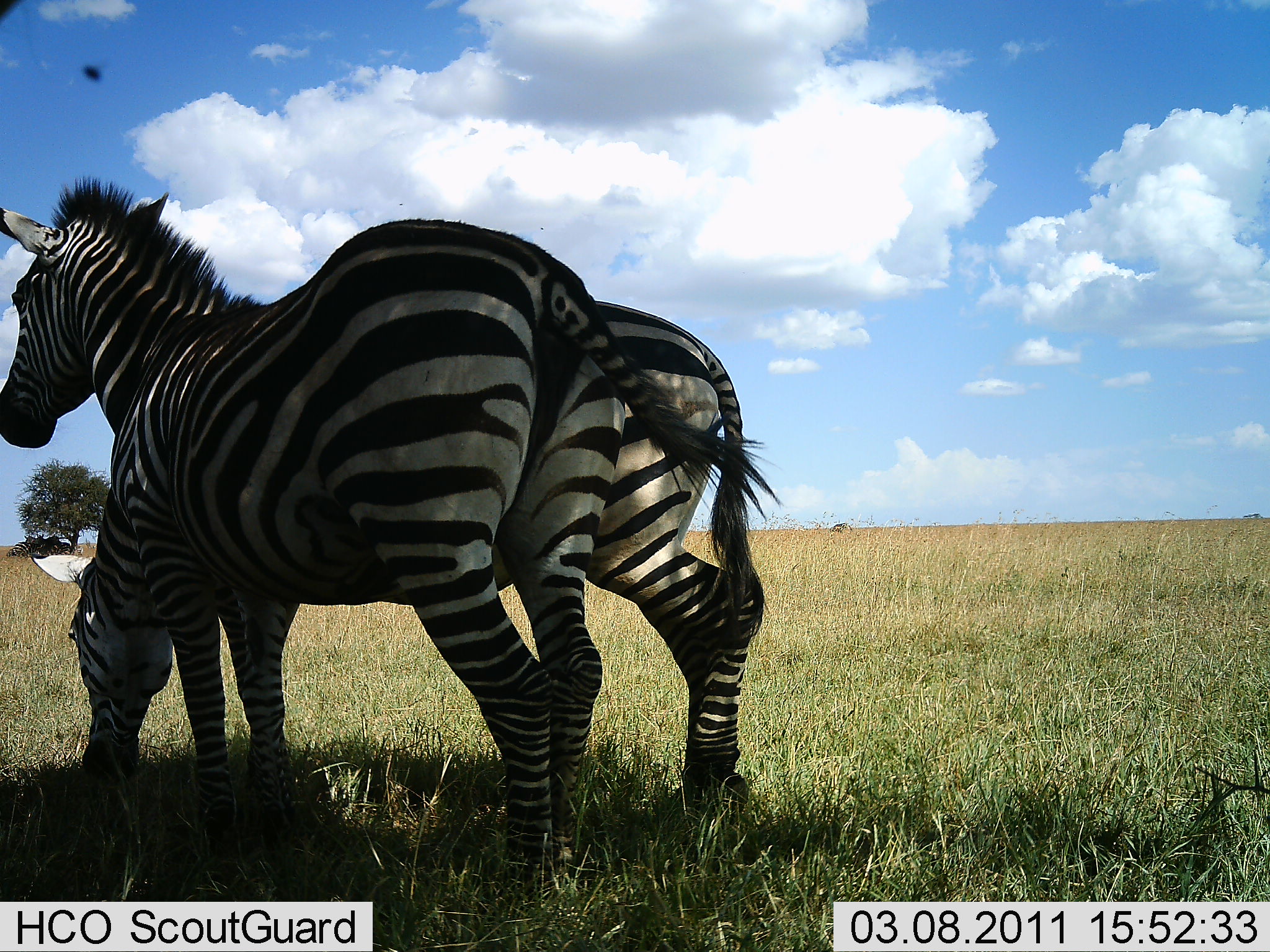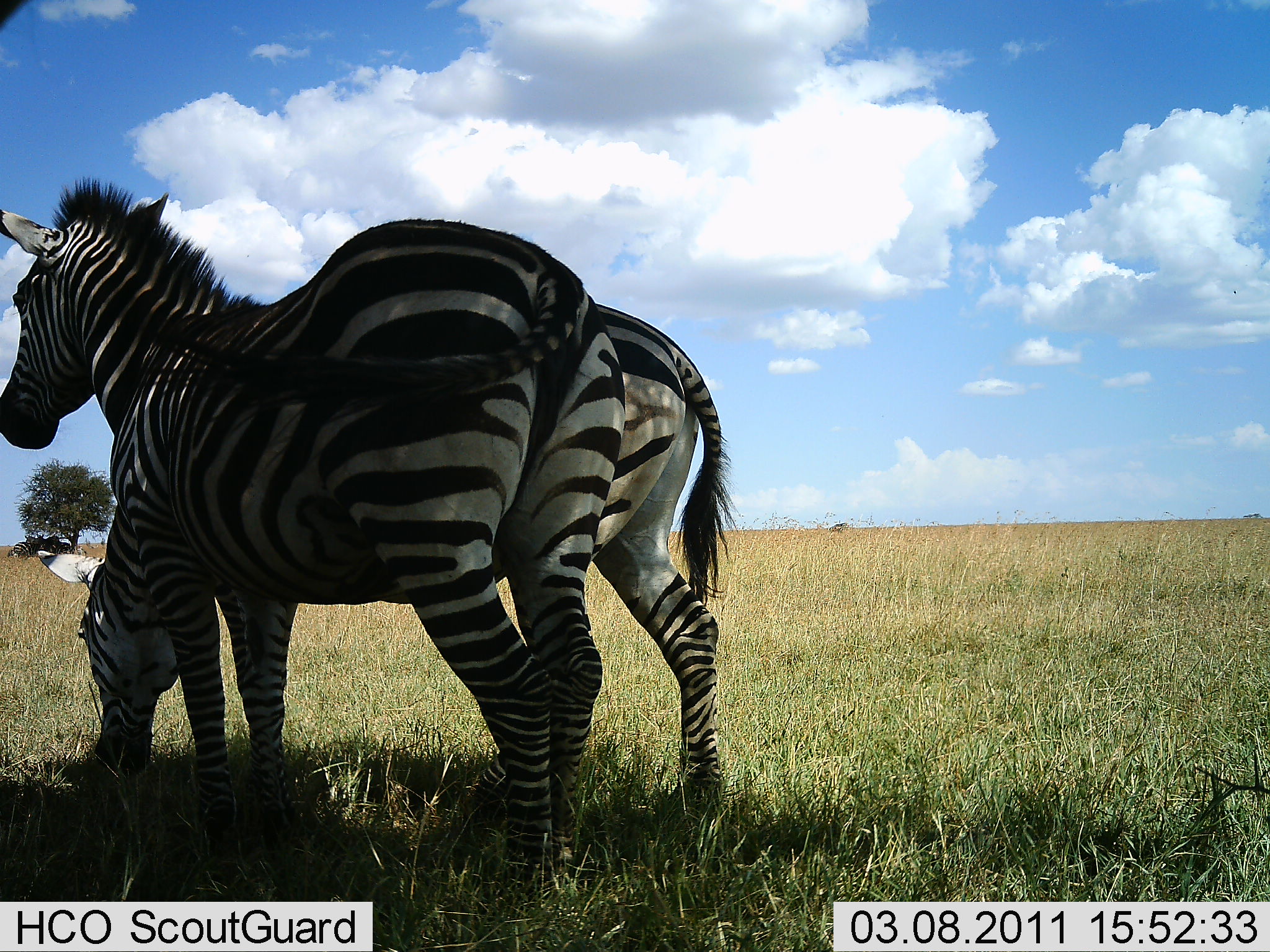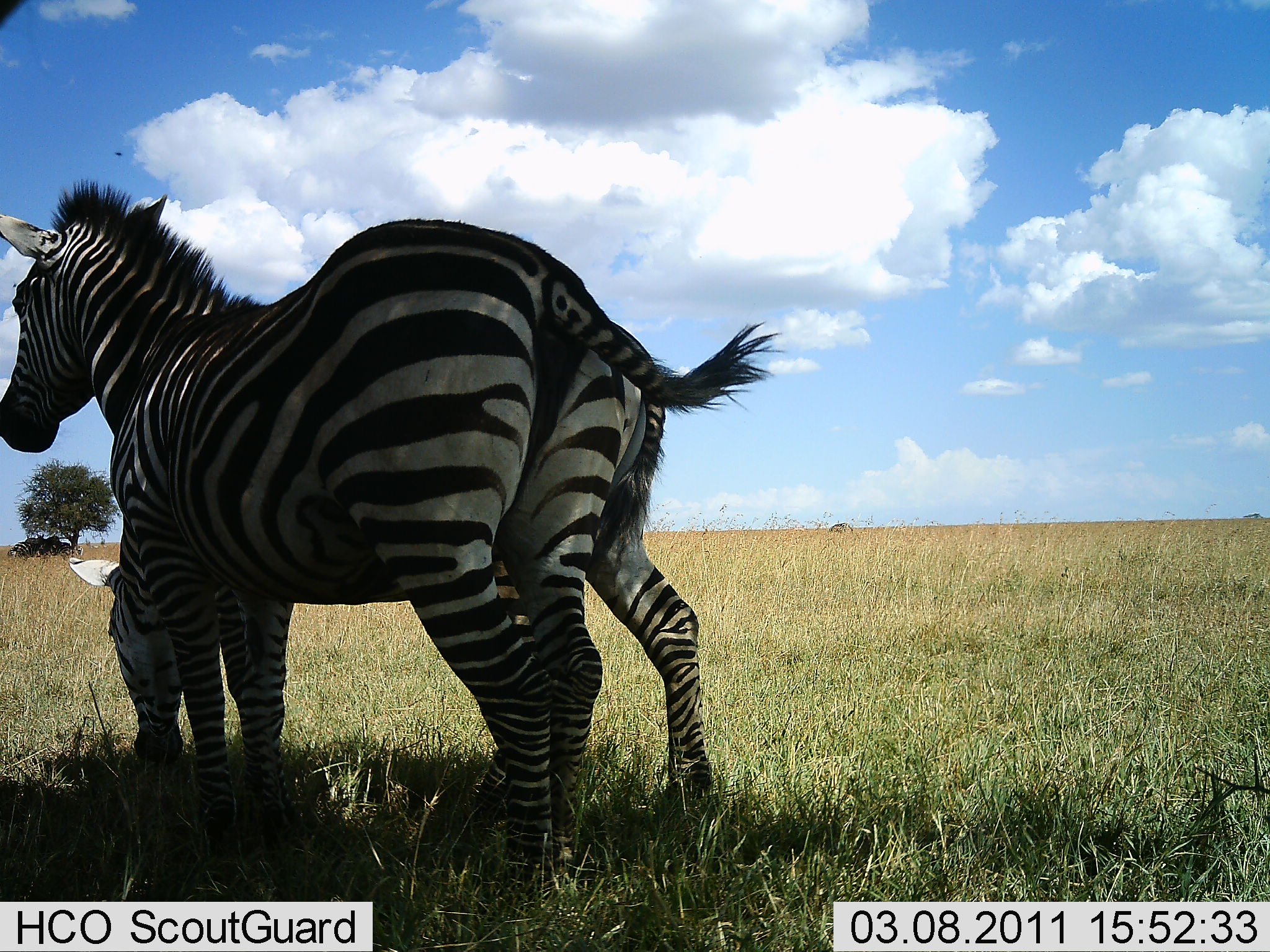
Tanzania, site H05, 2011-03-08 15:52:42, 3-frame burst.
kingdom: Animalia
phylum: Chordata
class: Mammalia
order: Perissodactyla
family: Equidae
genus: Equus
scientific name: Equus quagga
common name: plains zebra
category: zebra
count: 2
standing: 82%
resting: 9%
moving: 0%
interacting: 9%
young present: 0%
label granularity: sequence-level